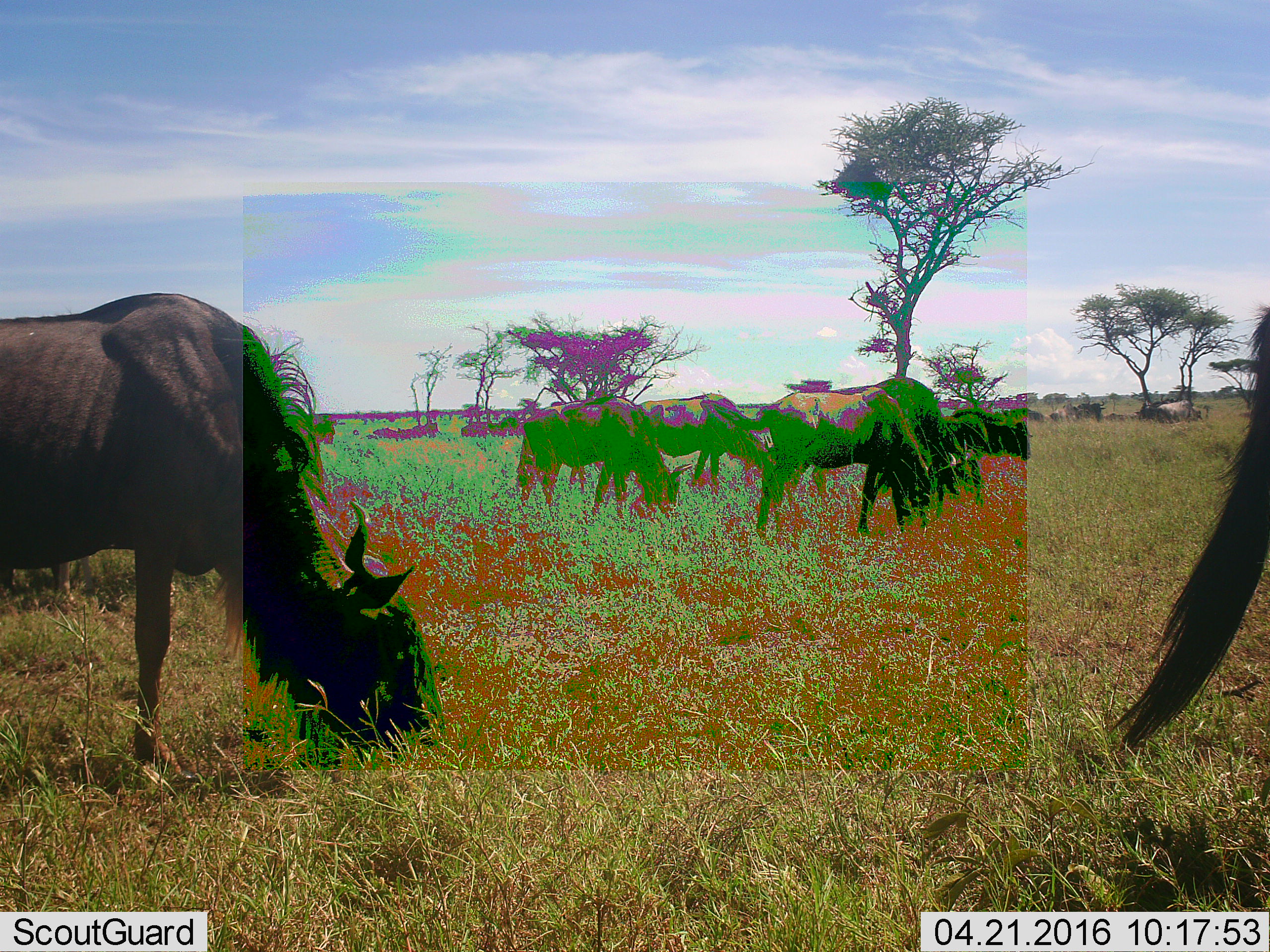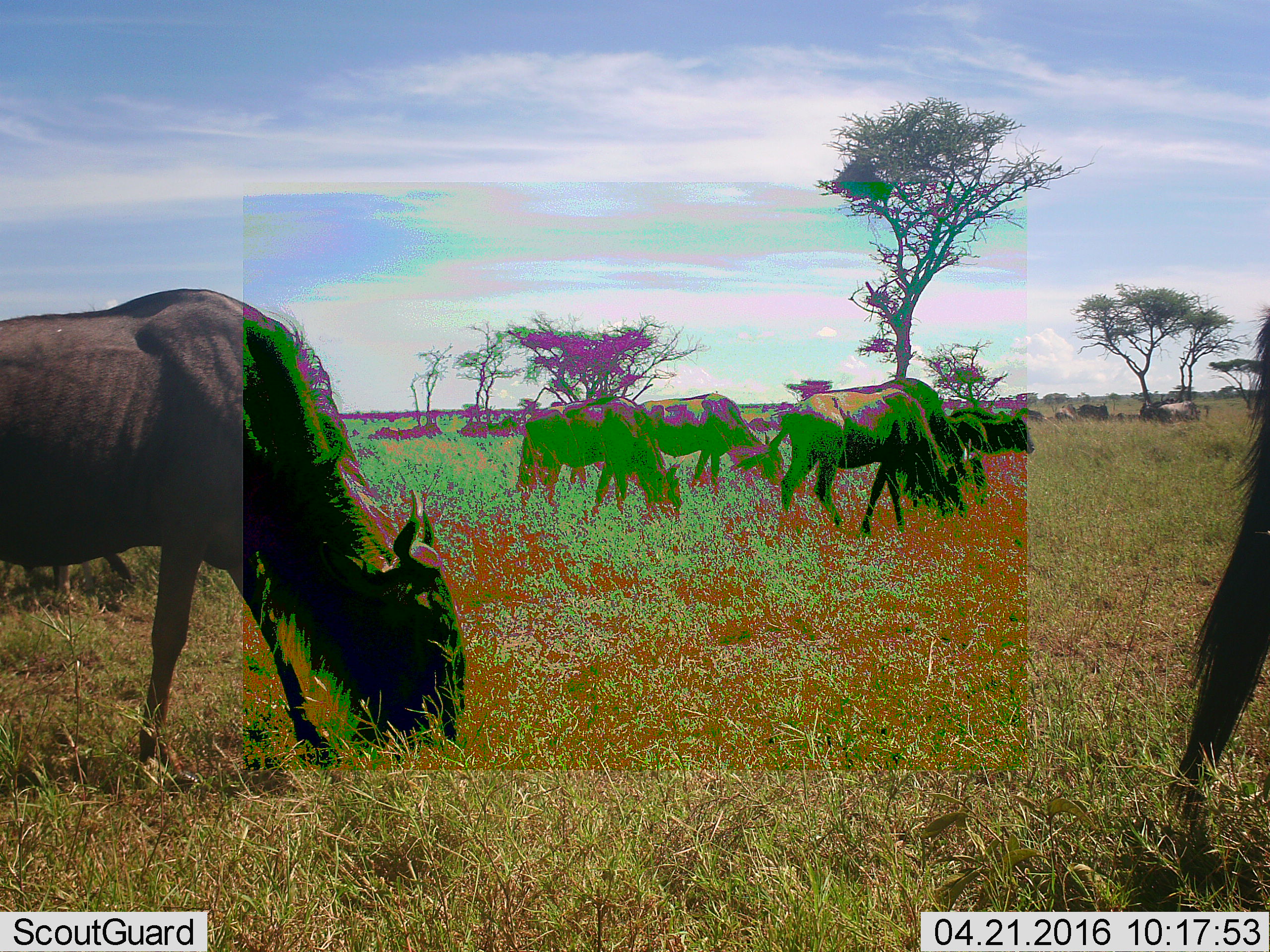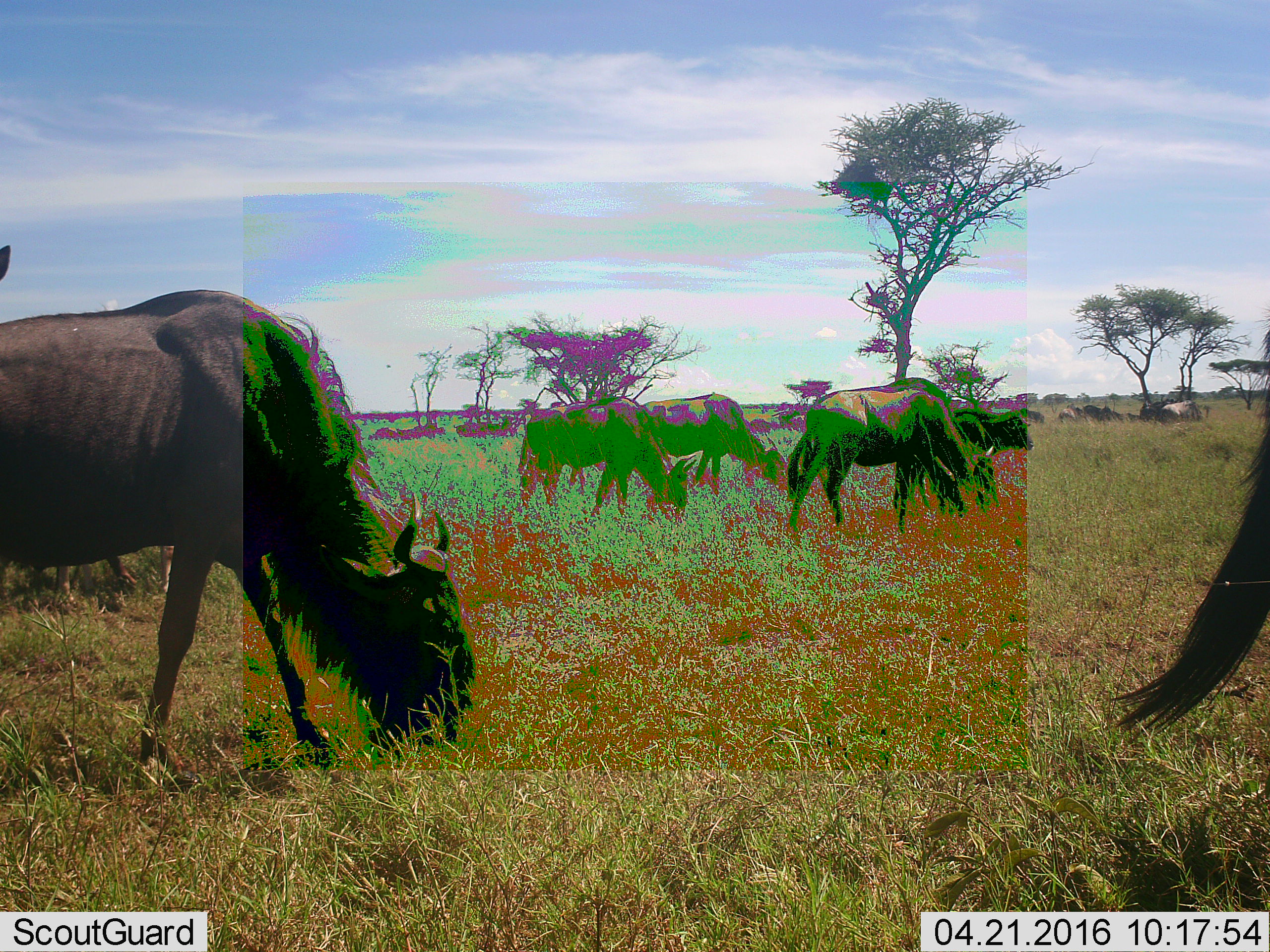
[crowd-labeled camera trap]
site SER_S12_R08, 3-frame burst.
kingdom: Animalia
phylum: Chordata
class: Mammalia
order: Artiodactyla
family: Bovidae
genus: Connochaetes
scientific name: Connochaetes taurinus taurinus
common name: blue wildebeest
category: wildebeestblue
Wildebeestblue (blue wildebeest) (Connochaetes taurinus taurinus), count 11-50. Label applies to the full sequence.